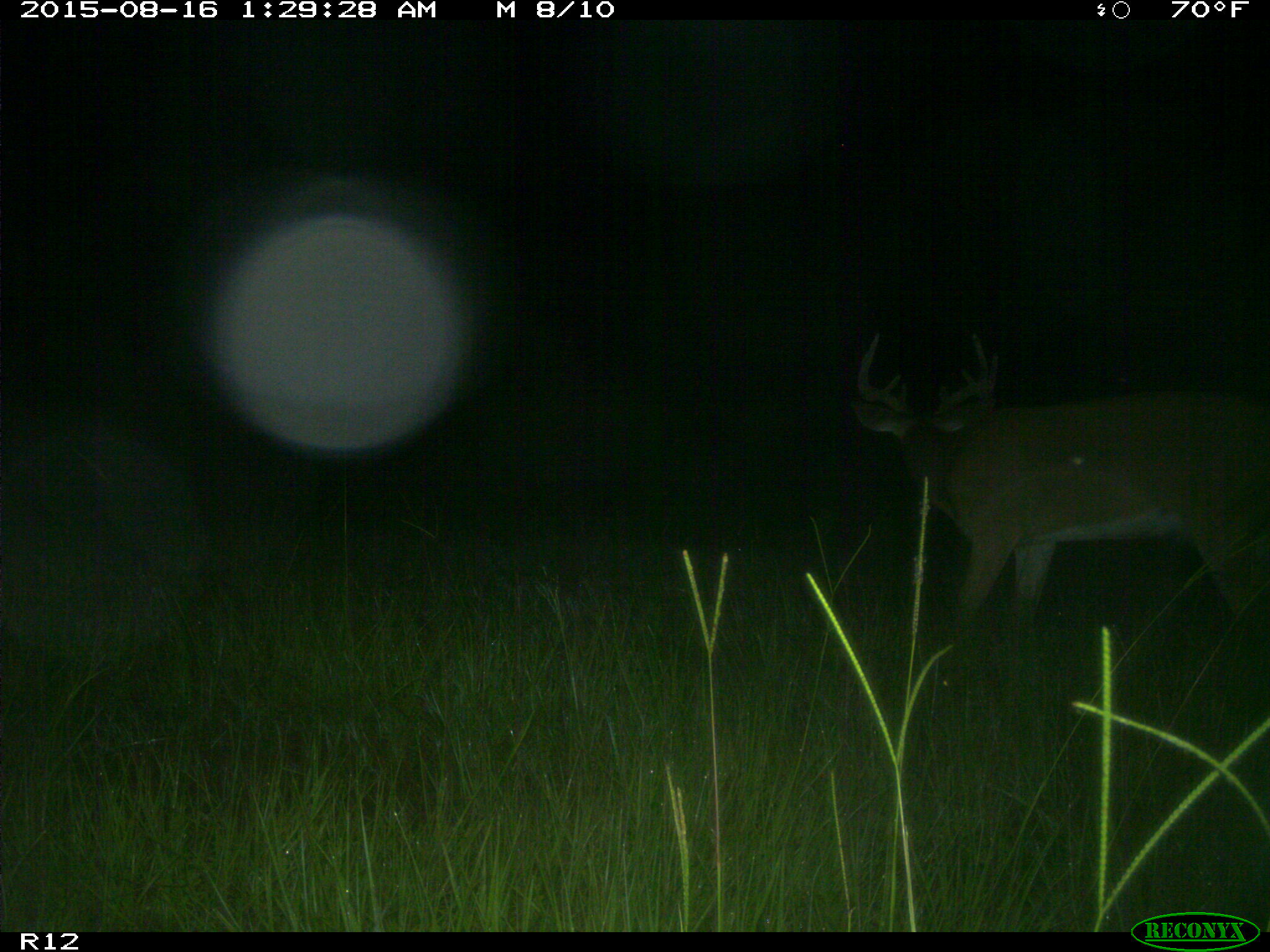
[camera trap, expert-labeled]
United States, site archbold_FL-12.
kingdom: Animalia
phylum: Chordata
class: Mammalia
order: Artiodactyla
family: Cervidae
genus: Odocoileus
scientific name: Odocoileus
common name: deer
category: unidentified deer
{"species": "unidentified deer (deer) (Odocoileus)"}